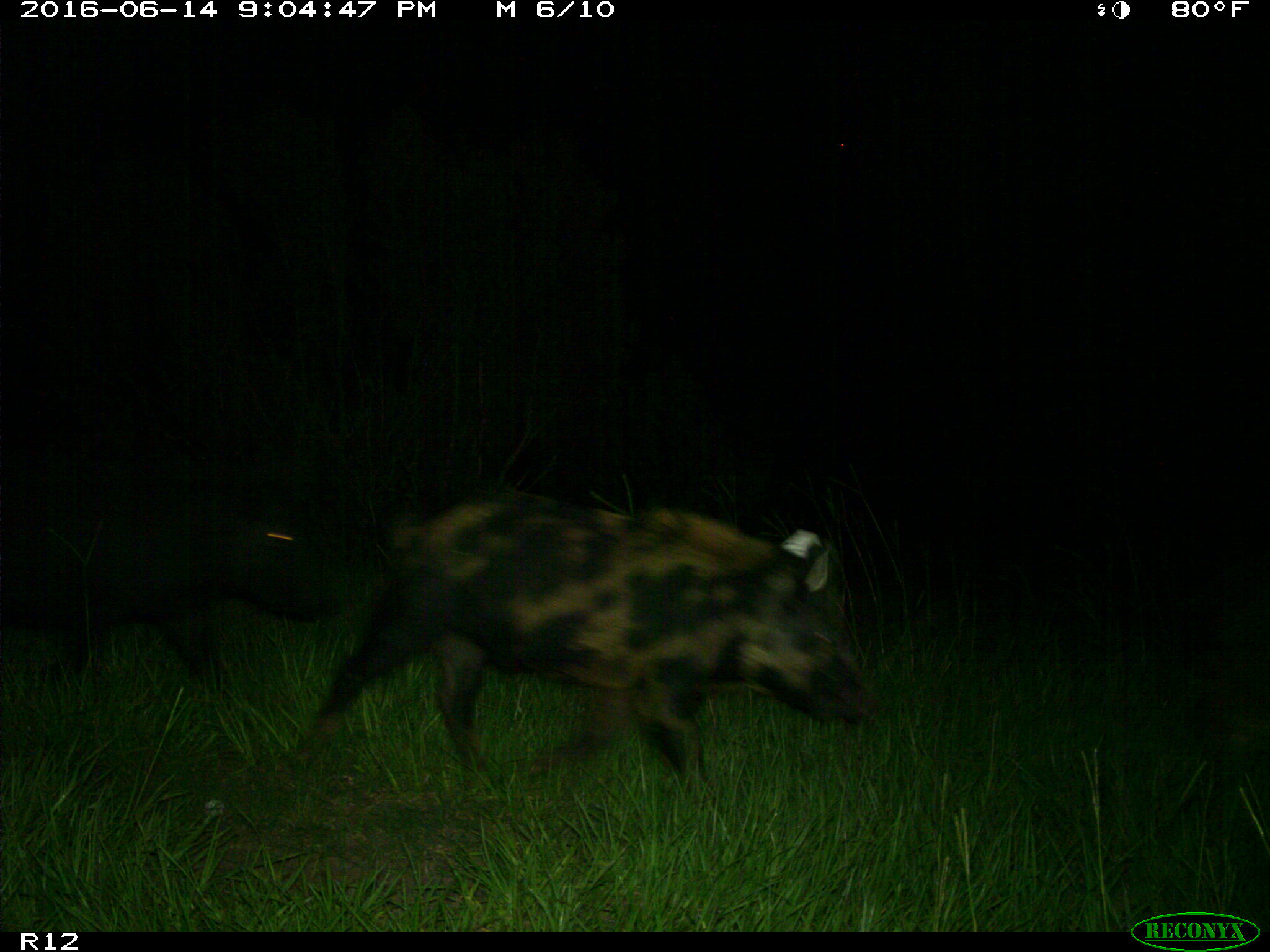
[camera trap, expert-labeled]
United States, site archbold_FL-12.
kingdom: Animalia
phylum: Chordata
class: Mammalia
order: Artiodactyla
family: Suidae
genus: Sus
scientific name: Sus scrofa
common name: wild boar